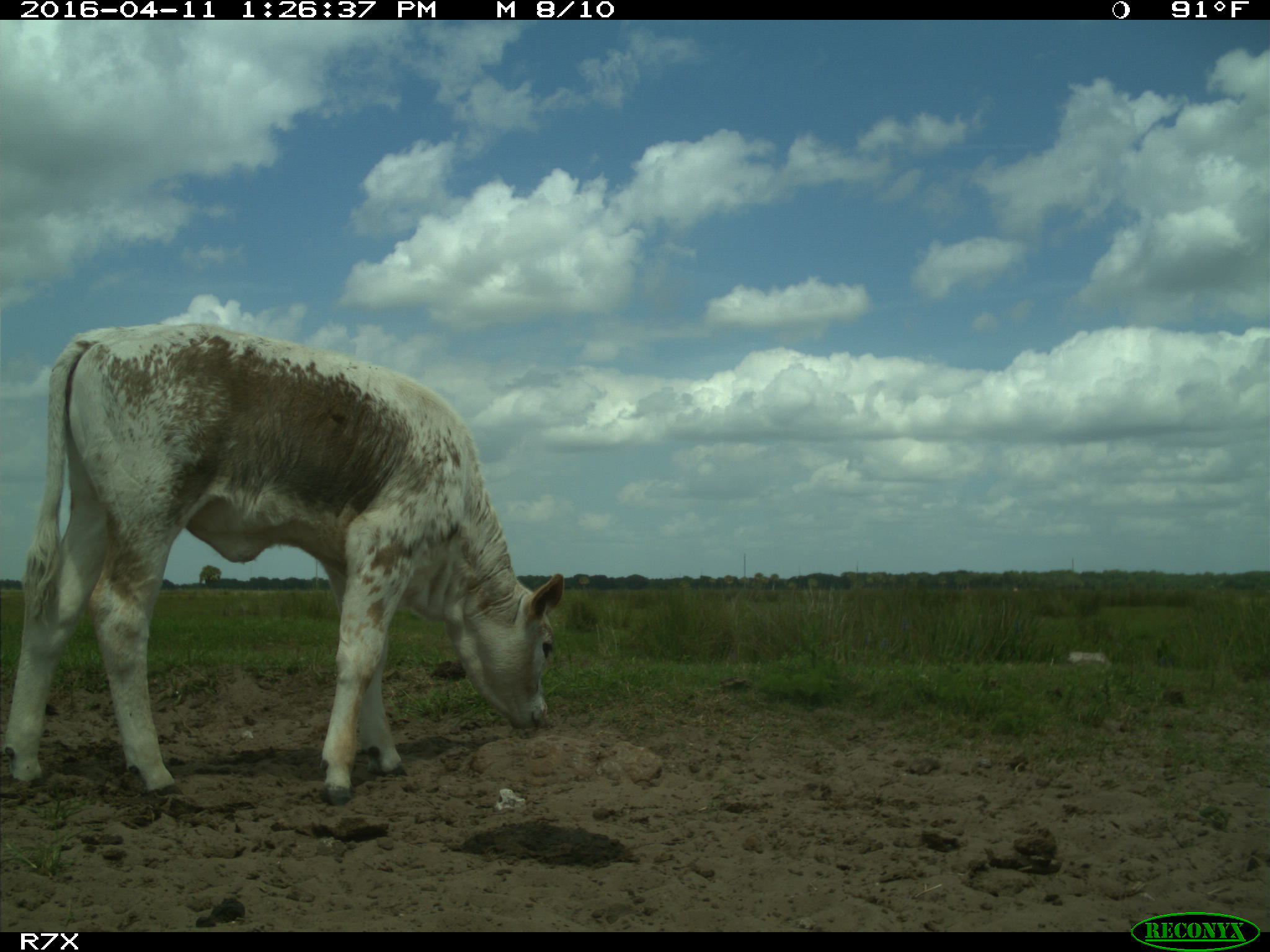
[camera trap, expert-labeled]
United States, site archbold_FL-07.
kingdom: Animalia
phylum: Chordata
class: Mammalia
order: Artiodactyla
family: Bovidae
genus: Bos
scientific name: Bos taurus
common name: domestic cow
Bos taurus (domestic cow).